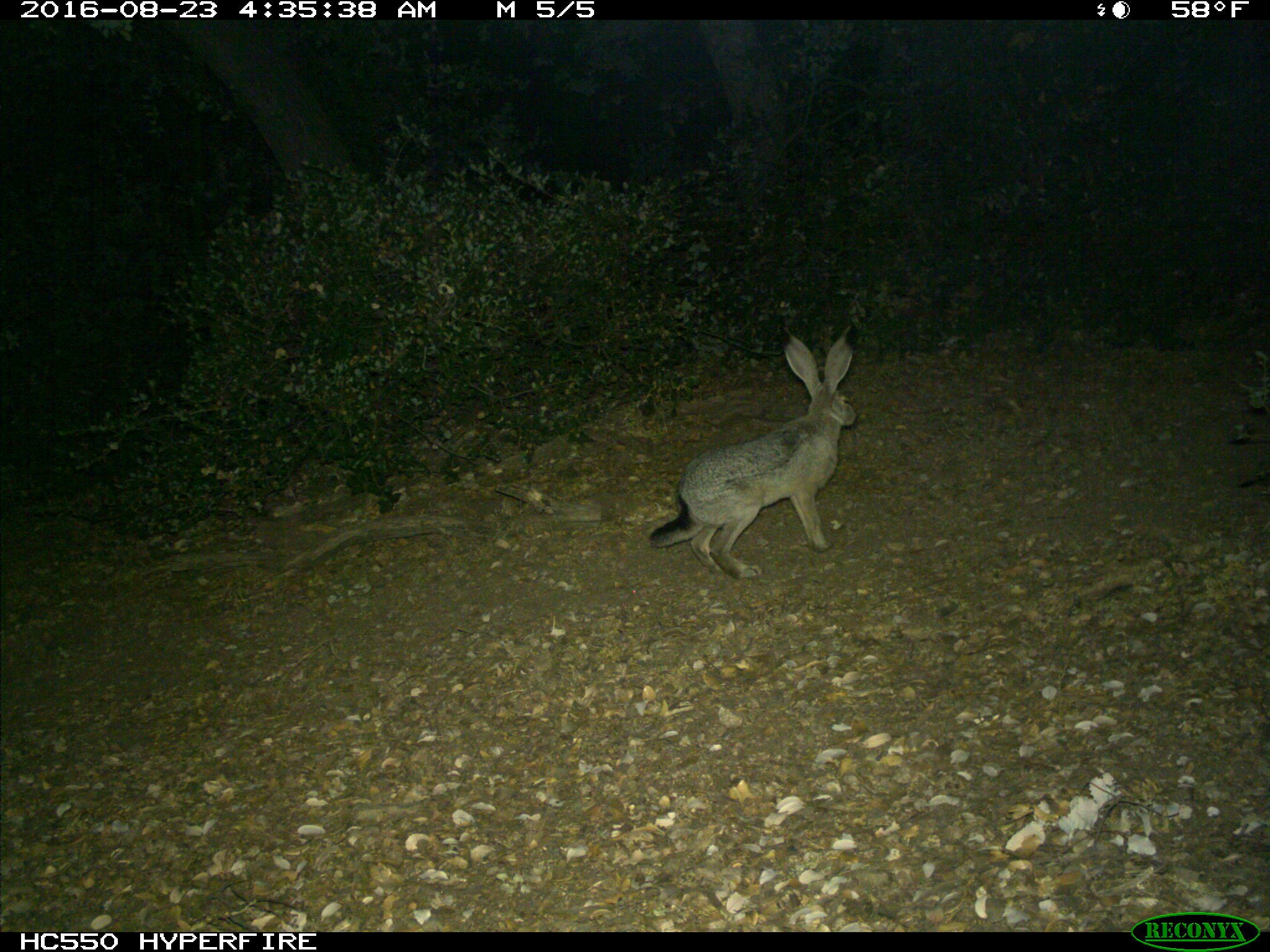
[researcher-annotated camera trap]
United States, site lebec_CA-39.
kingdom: Animalia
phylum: Chordata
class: Mammalia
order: Lagomorpha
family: Leporidae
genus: Lepus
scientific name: Lepus californicus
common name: black-tailed jackrabbit